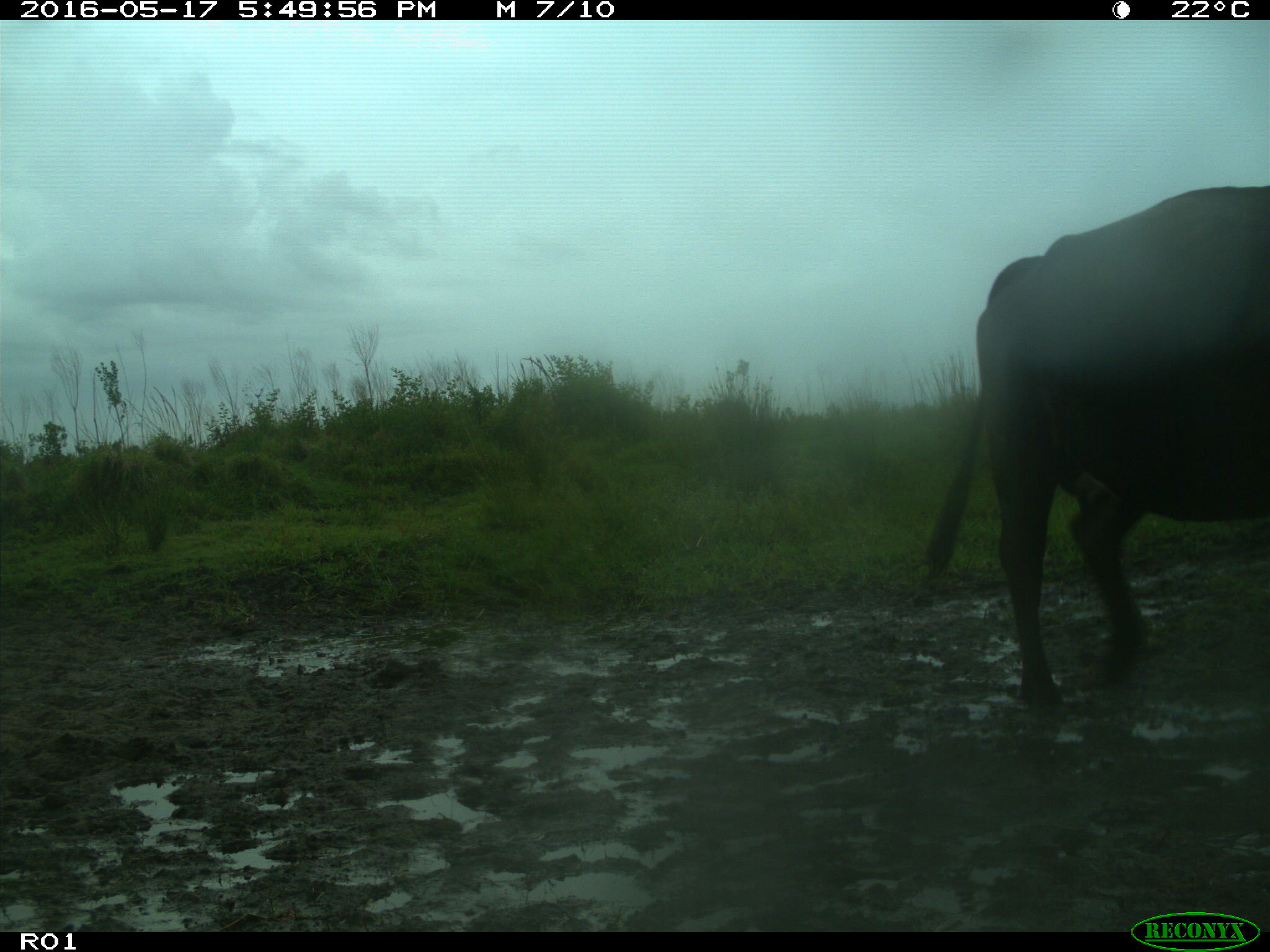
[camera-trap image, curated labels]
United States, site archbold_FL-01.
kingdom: Animalia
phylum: Chordata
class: Mammalia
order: Artiodactyla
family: Bovidae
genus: Bos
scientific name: Bos taurus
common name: domestic cow